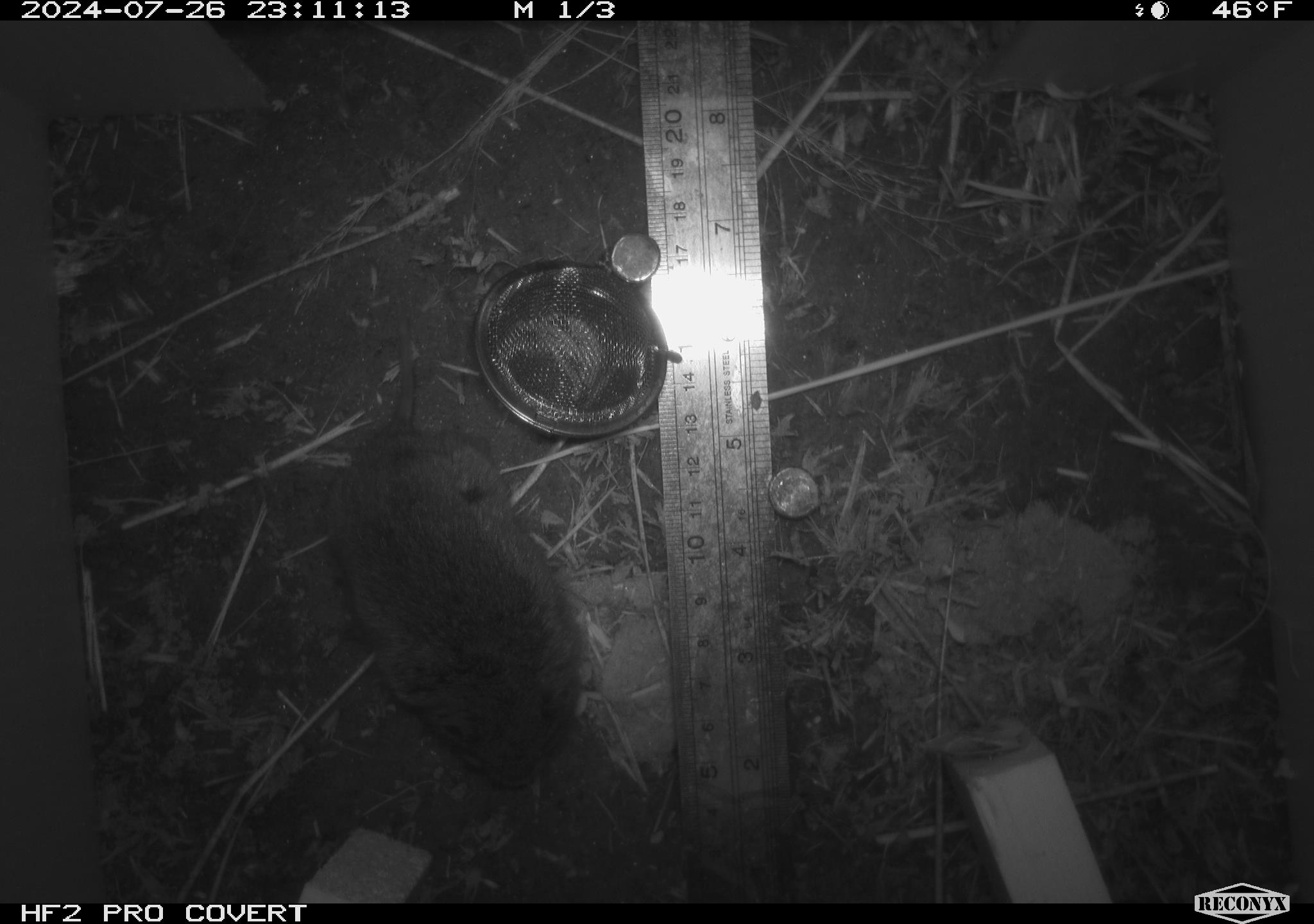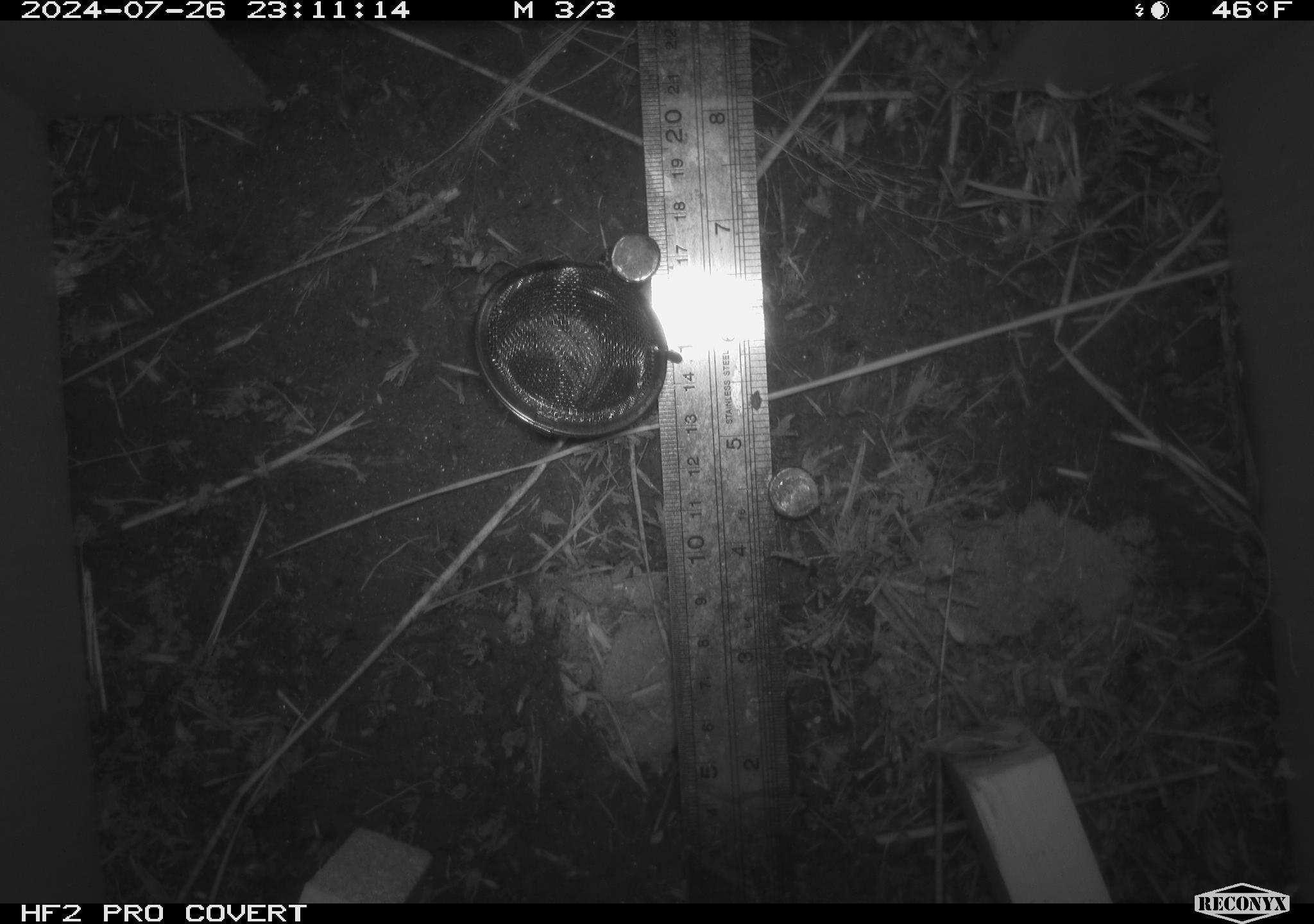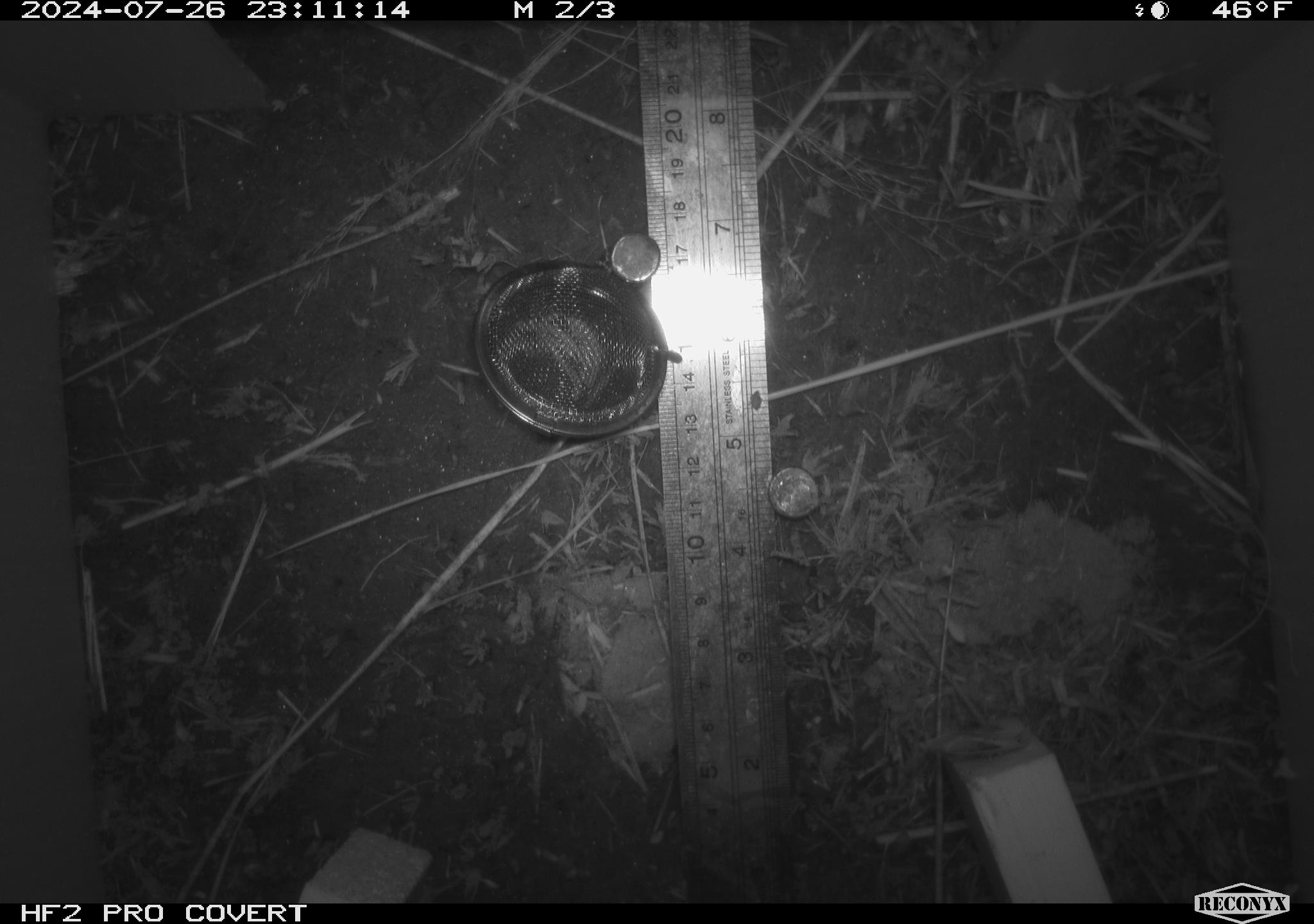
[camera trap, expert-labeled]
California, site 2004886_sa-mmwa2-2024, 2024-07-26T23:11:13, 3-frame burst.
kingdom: Animalia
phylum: Chordata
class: Mammalia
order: Rodentia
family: Cricetidae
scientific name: Arvicolinae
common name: voles, lemmings, and muskrats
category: arvicolinae subfamily